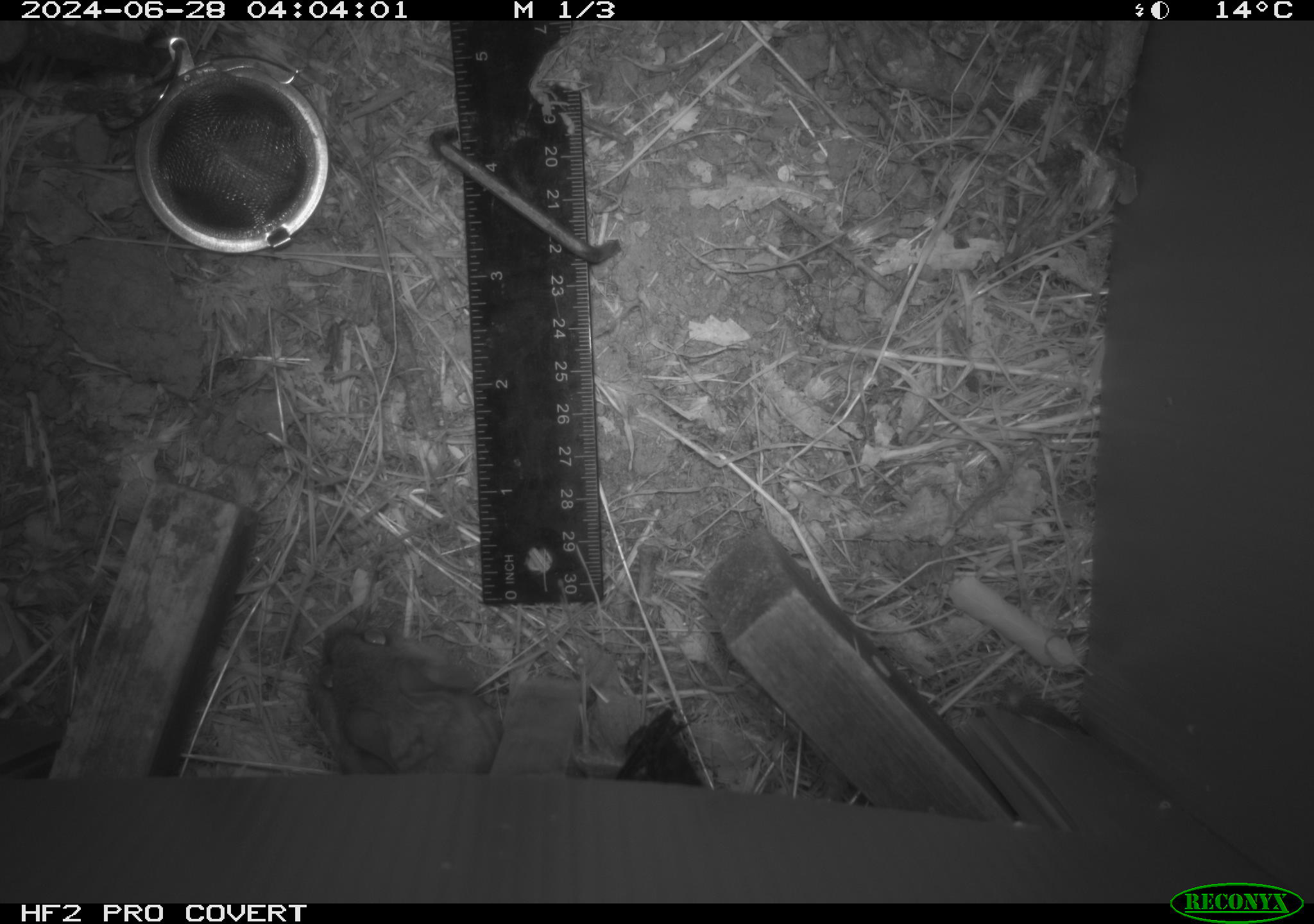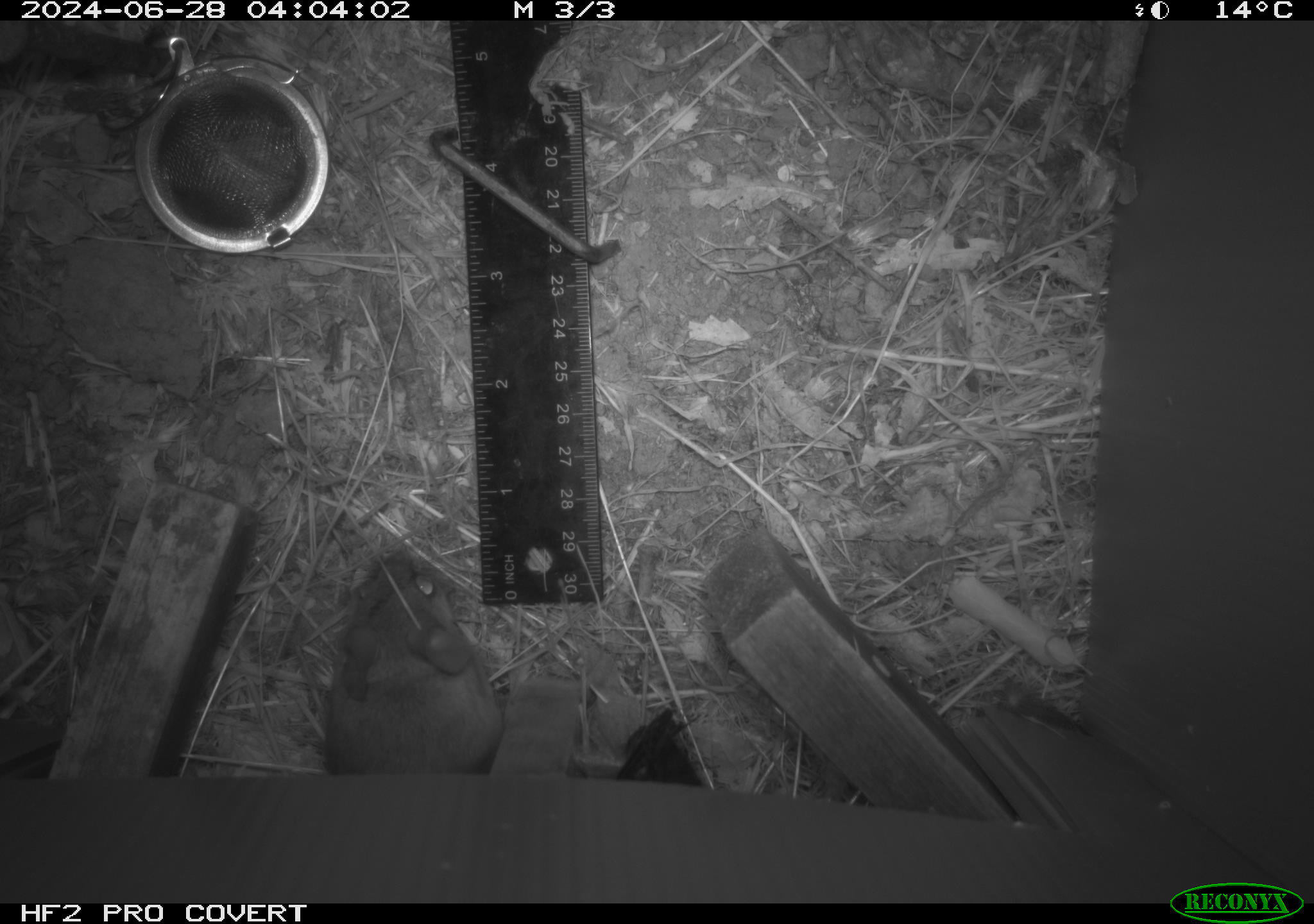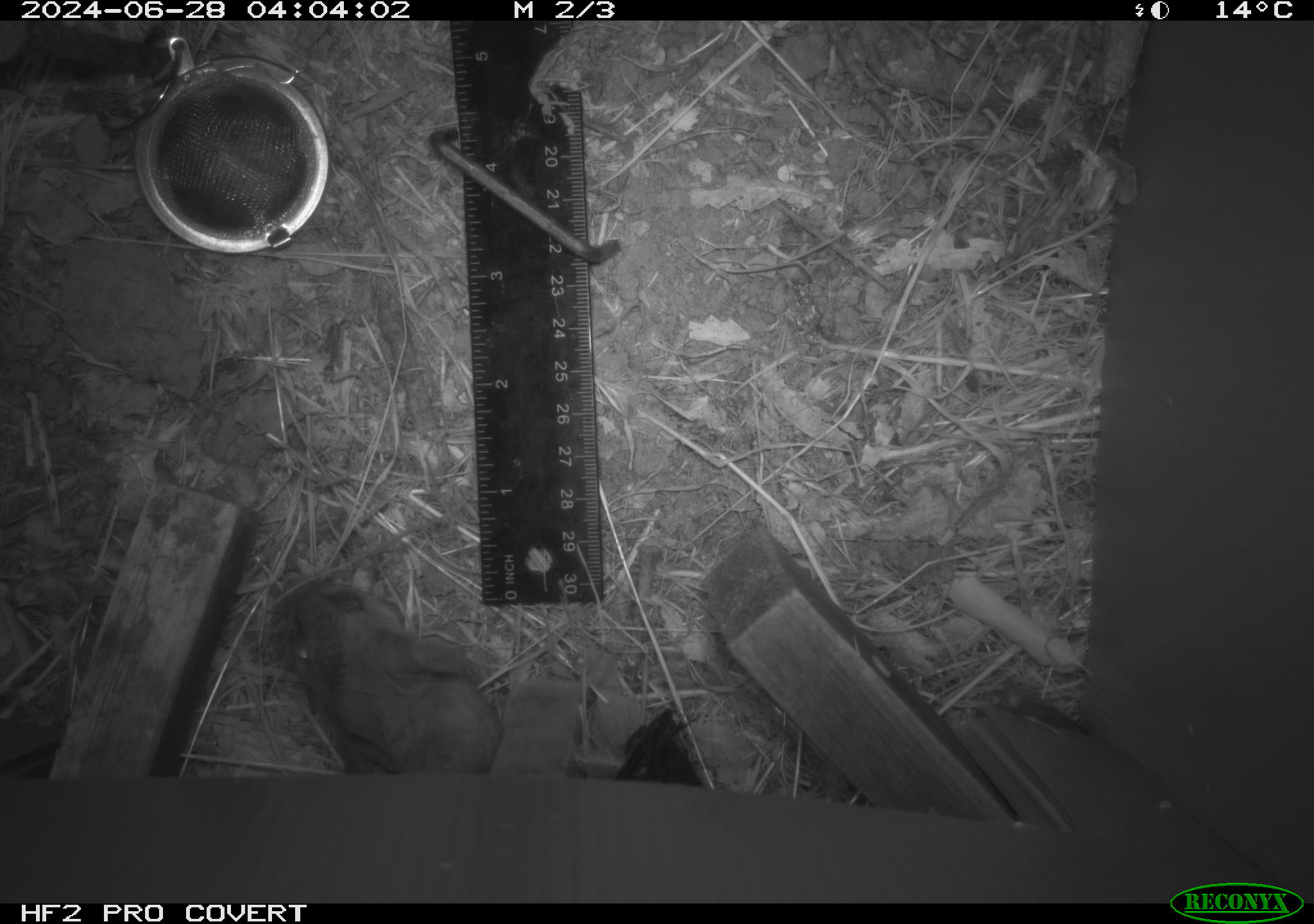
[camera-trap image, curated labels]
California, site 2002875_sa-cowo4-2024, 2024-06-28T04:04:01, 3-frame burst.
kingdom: Animalia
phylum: Chordata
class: Mammalia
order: Rodentia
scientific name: Rodentia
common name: rodent